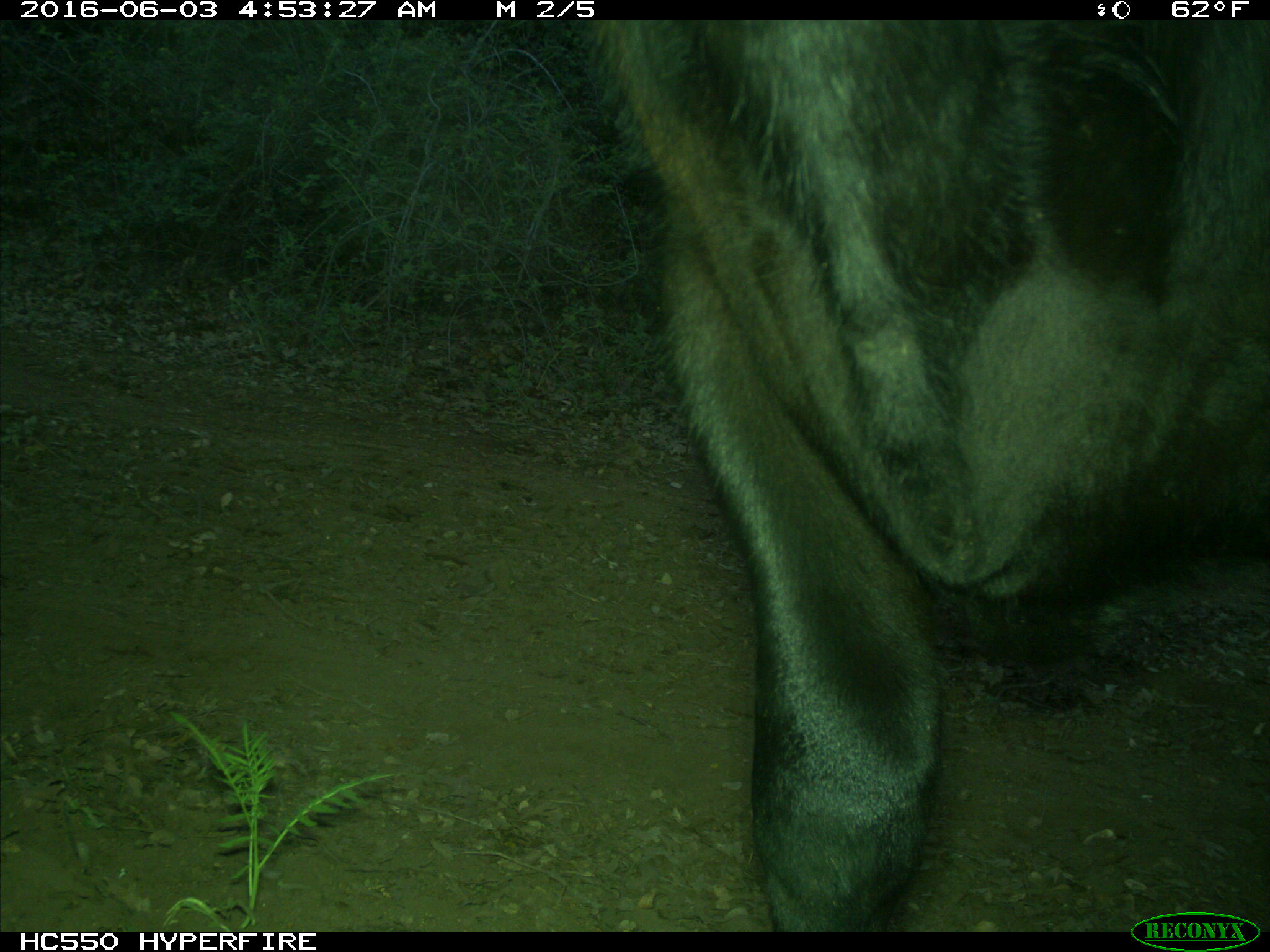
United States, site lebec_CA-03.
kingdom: Animalia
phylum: Chordata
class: Mammalia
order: Artiodactyla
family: Bovidae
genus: Bos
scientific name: Bos taurus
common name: domestic cow